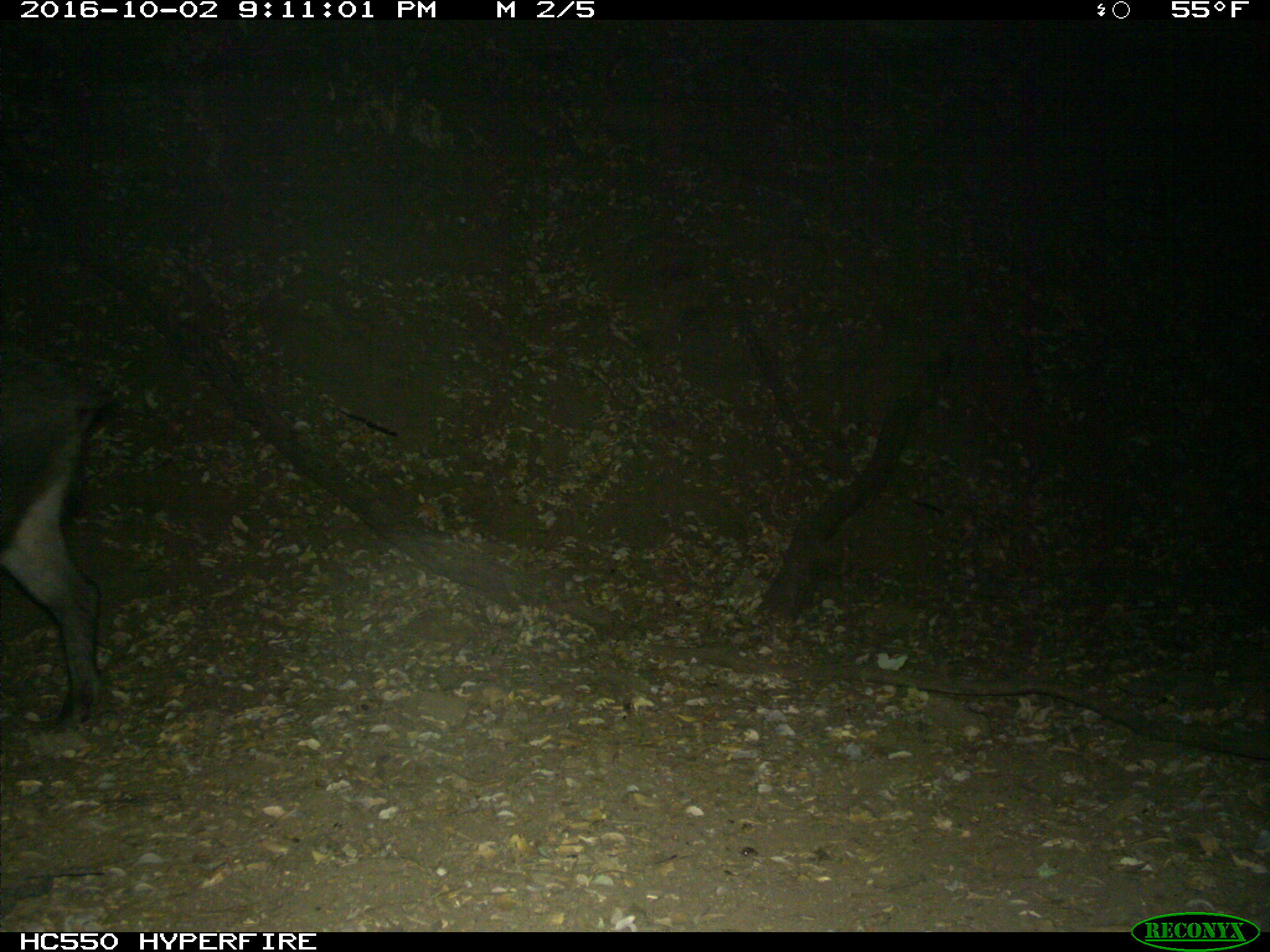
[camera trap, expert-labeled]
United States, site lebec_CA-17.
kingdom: Animalia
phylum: Chordata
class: Mammalia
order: Artiodactyla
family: Suidae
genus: Sus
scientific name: Sus scrofa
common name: wild boar